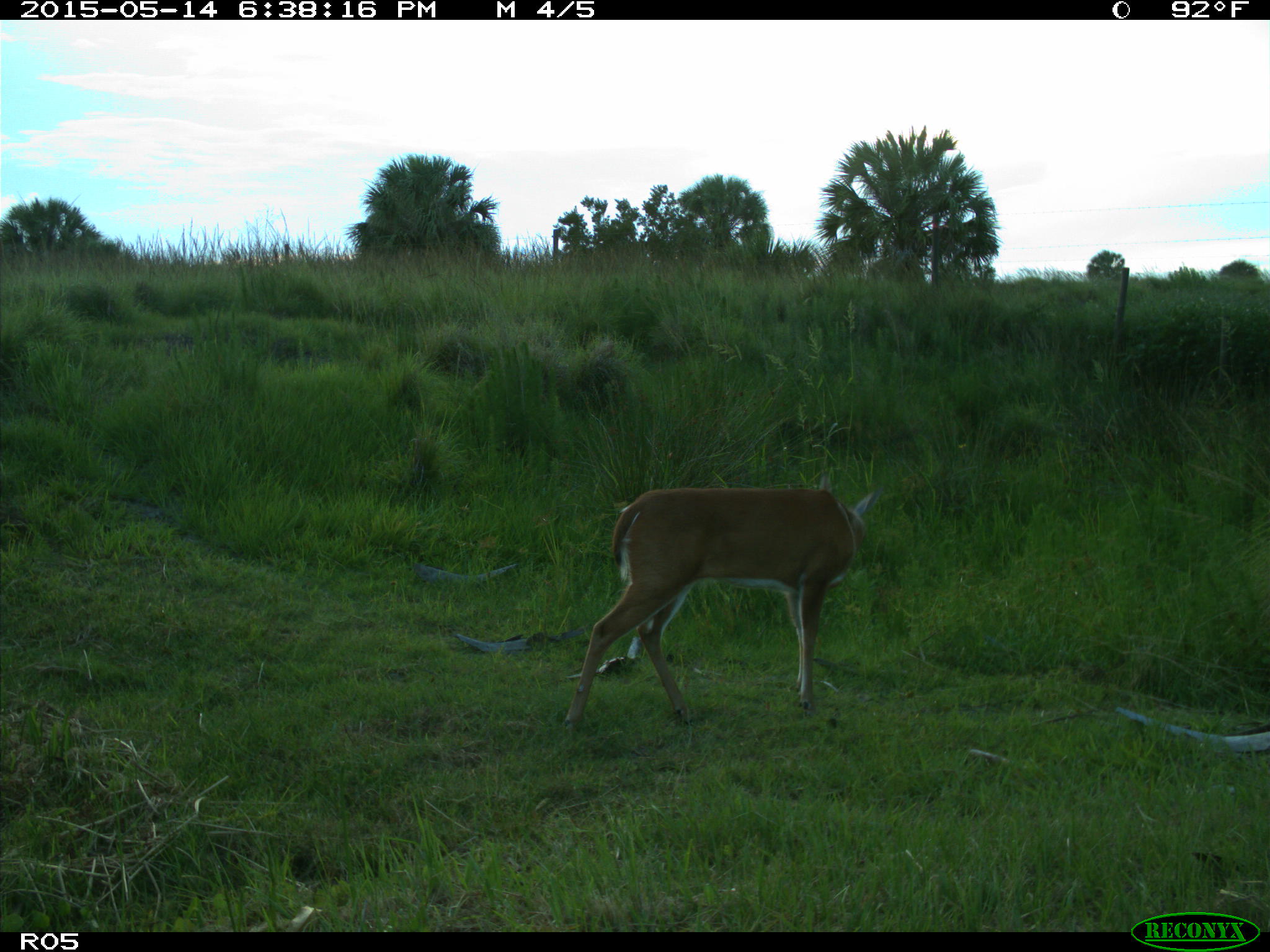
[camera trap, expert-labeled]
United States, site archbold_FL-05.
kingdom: Animalia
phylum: Chordata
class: Mammalia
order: Artiodactyla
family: Cervidae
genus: Odocoileus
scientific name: Odocoileus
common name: deer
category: unidentified deer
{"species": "unidentified deer (deer) (Odocoileus)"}